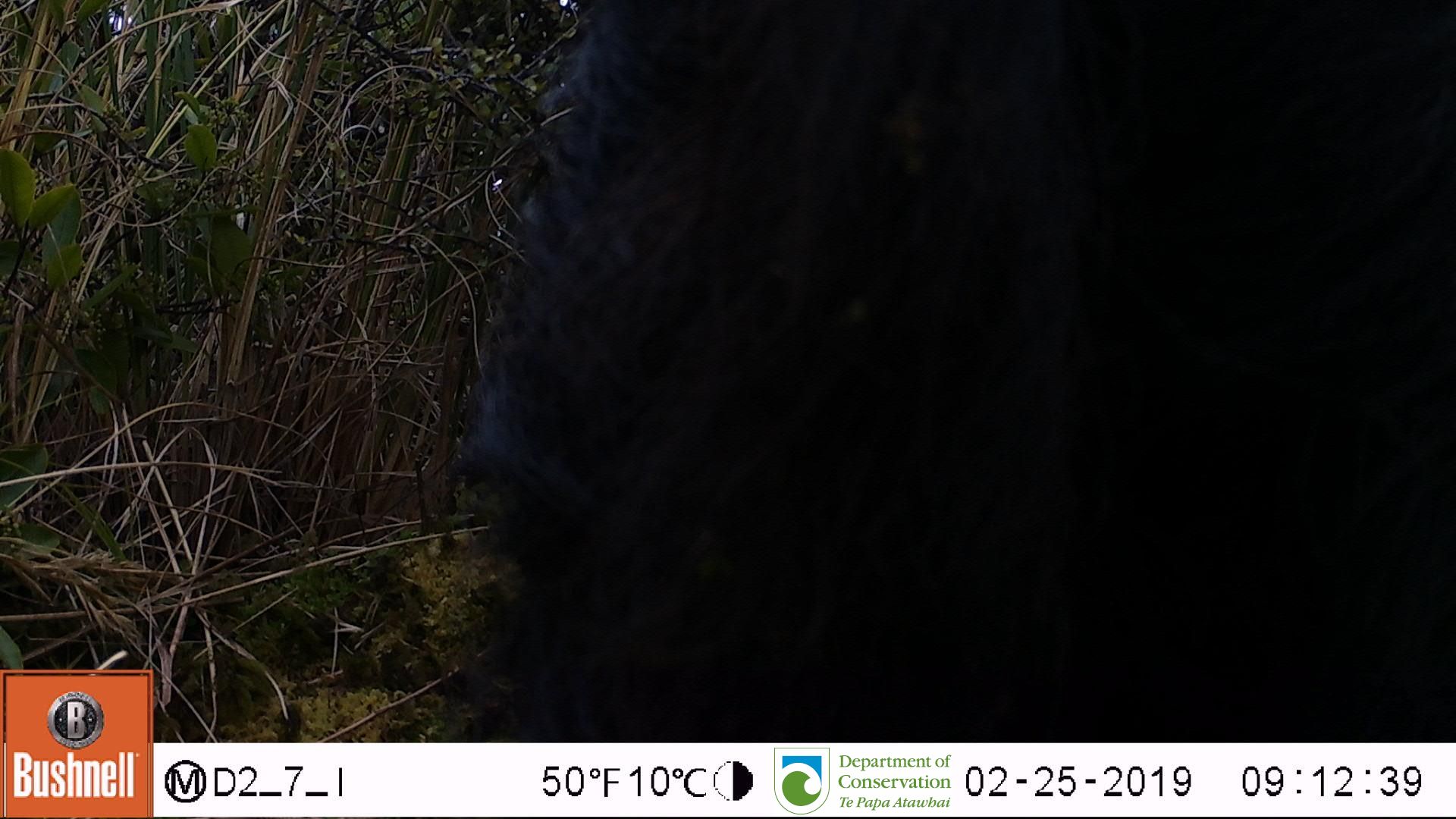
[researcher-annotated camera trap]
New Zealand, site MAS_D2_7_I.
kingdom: Animalia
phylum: Chordata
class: Mammalia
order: Artiodactyla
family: Suidae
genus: Sus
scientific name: Sus scrofa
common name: pig